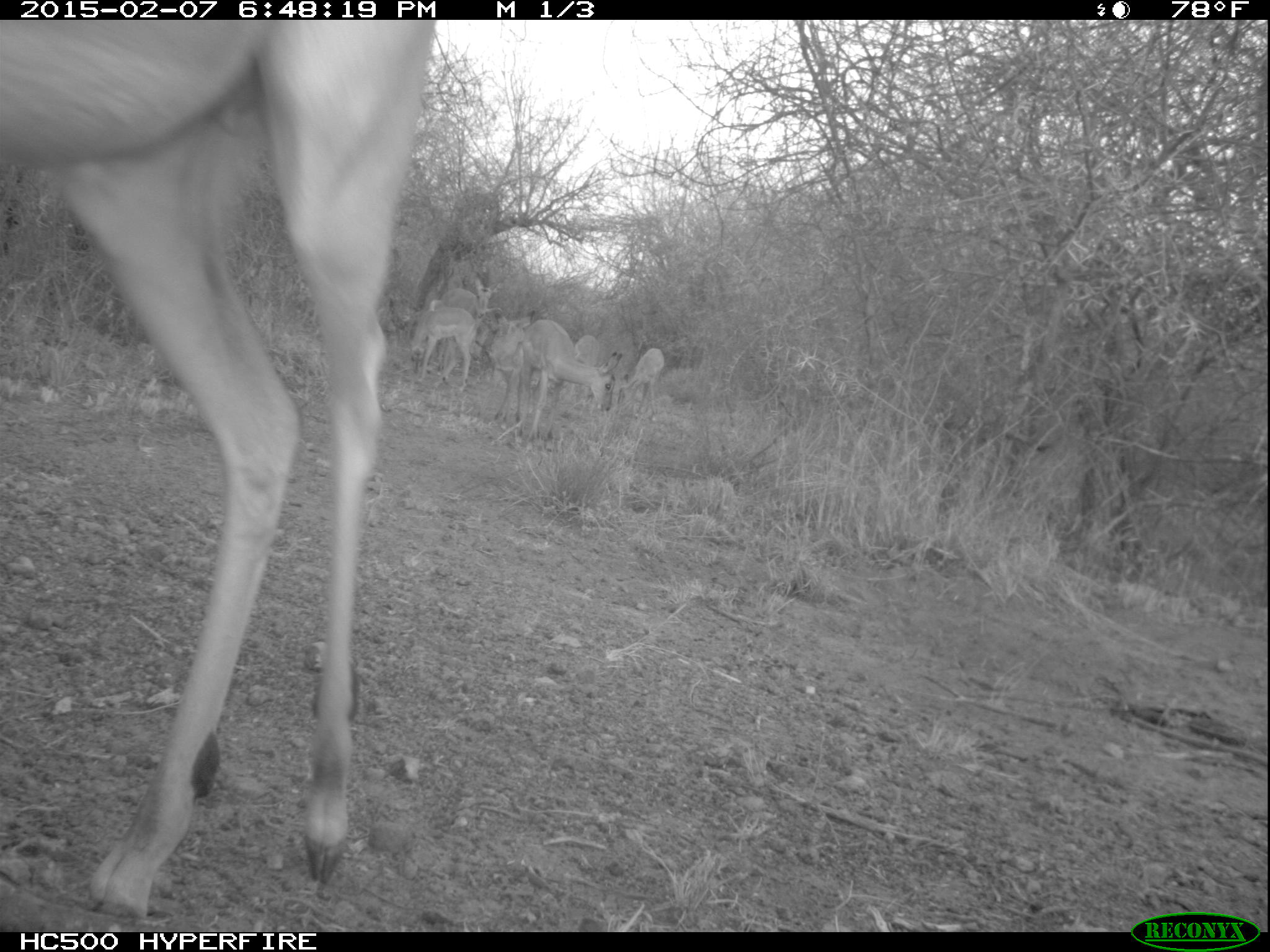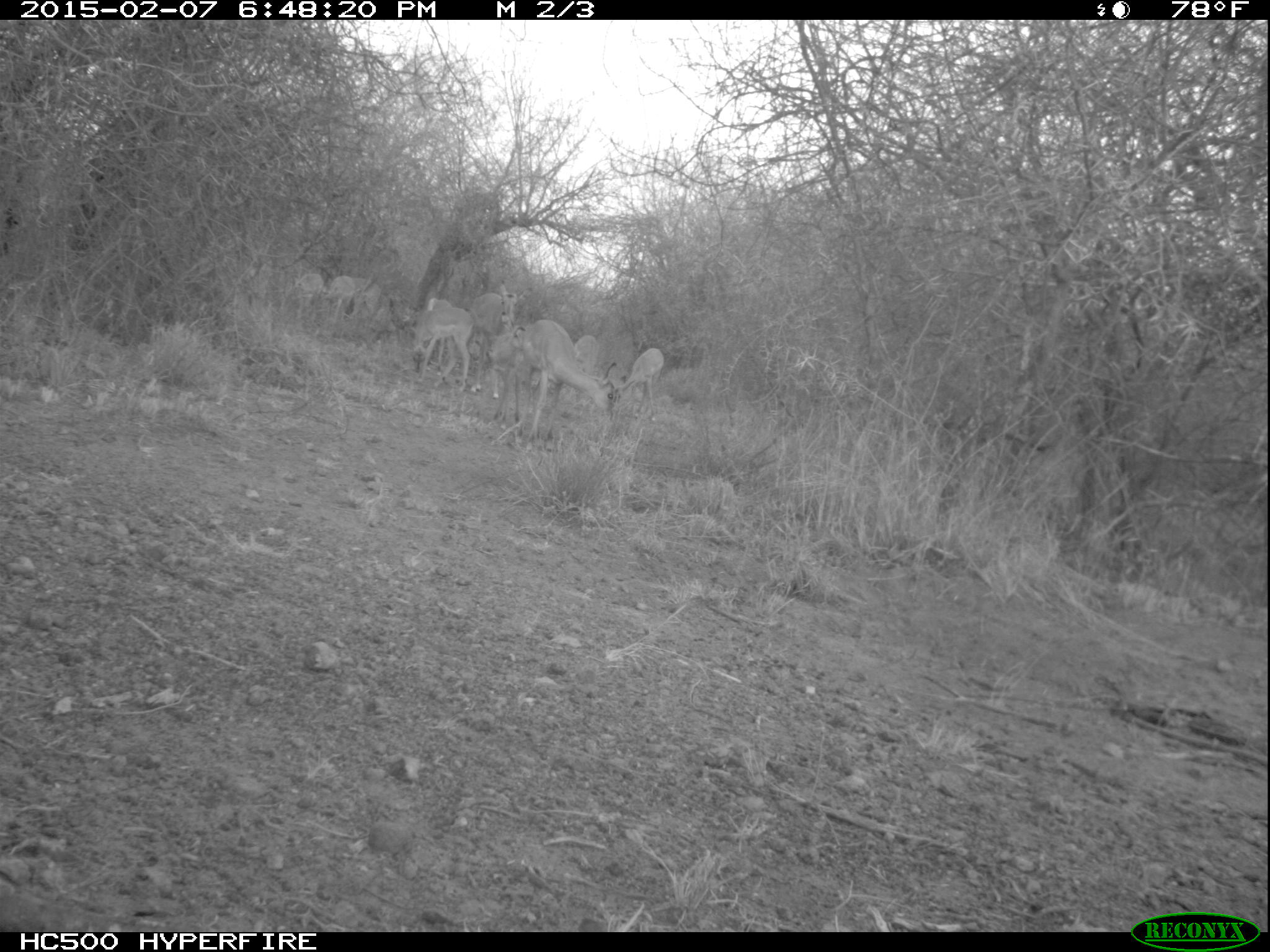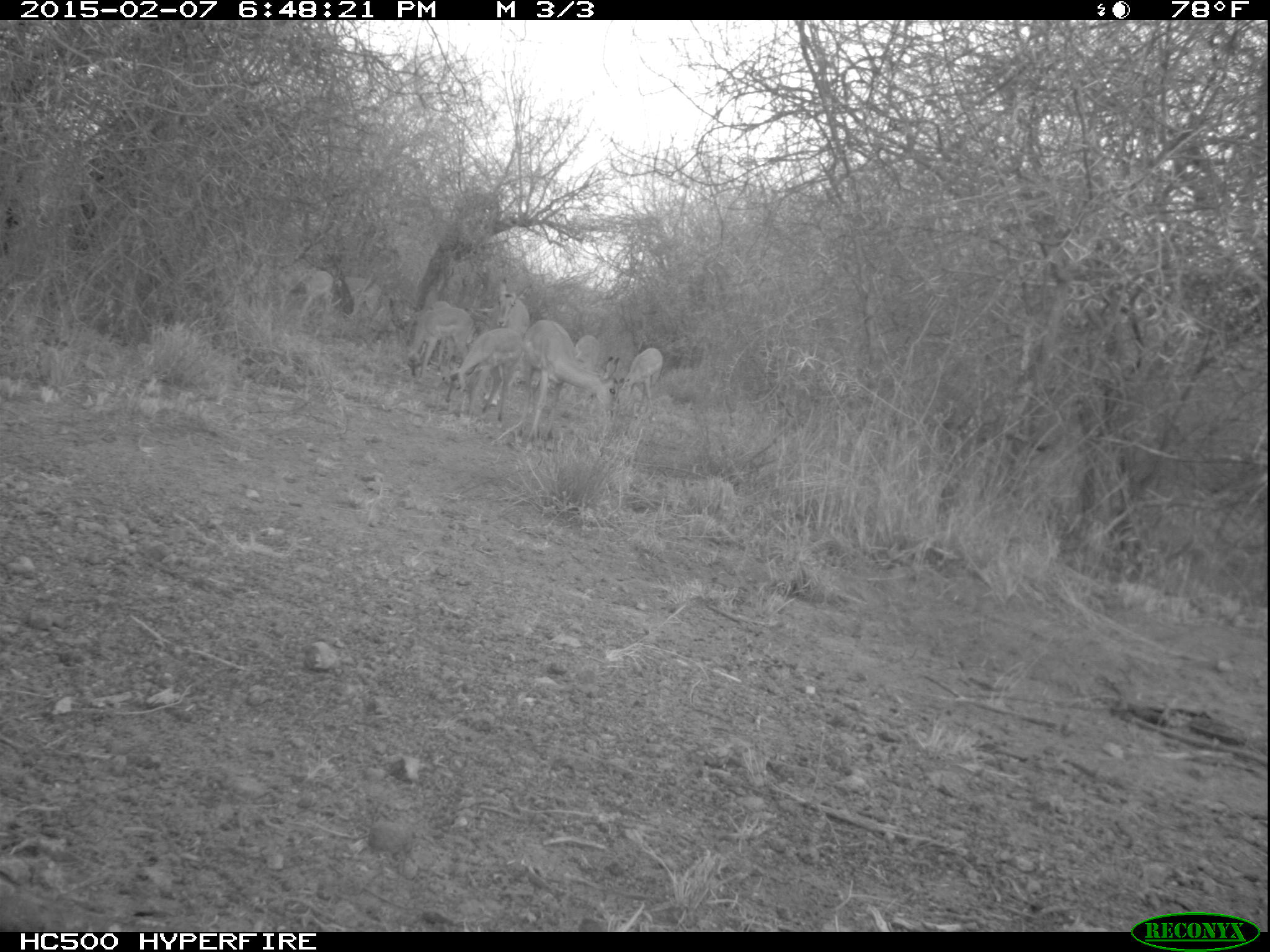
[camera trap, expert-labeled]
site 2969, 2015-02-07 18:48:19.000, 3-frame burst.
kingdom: Animalia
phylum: Chordata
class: Mammalia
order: Artiodactyla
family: Bovidae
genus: Aepyceros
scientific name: Aepyceros melampus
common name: impala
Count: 9.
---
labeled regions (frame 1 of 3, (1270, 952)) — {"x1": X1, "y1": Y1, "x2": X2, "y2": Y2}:
aepyceros melampus: {"x1": 0, "y1": 20, "x2": 474, "y2": 932}; {"x1": 516, "y1": 318, "x2": 620, "y2": 440}; {"x1": 477, "y1": 303, "x2": 561, "y2": 426}; {"x1": 426, "y1": 275, "x2": 503, "y2": 373}; {"x1": 408, "y1": 307, "x2": 479, "y2": 393}; {"x1": 613, "y1": 345, "x2": 666, "y2": 423}; {"x1": 572, "y1": 328, "x2": 603, "y2": 396}